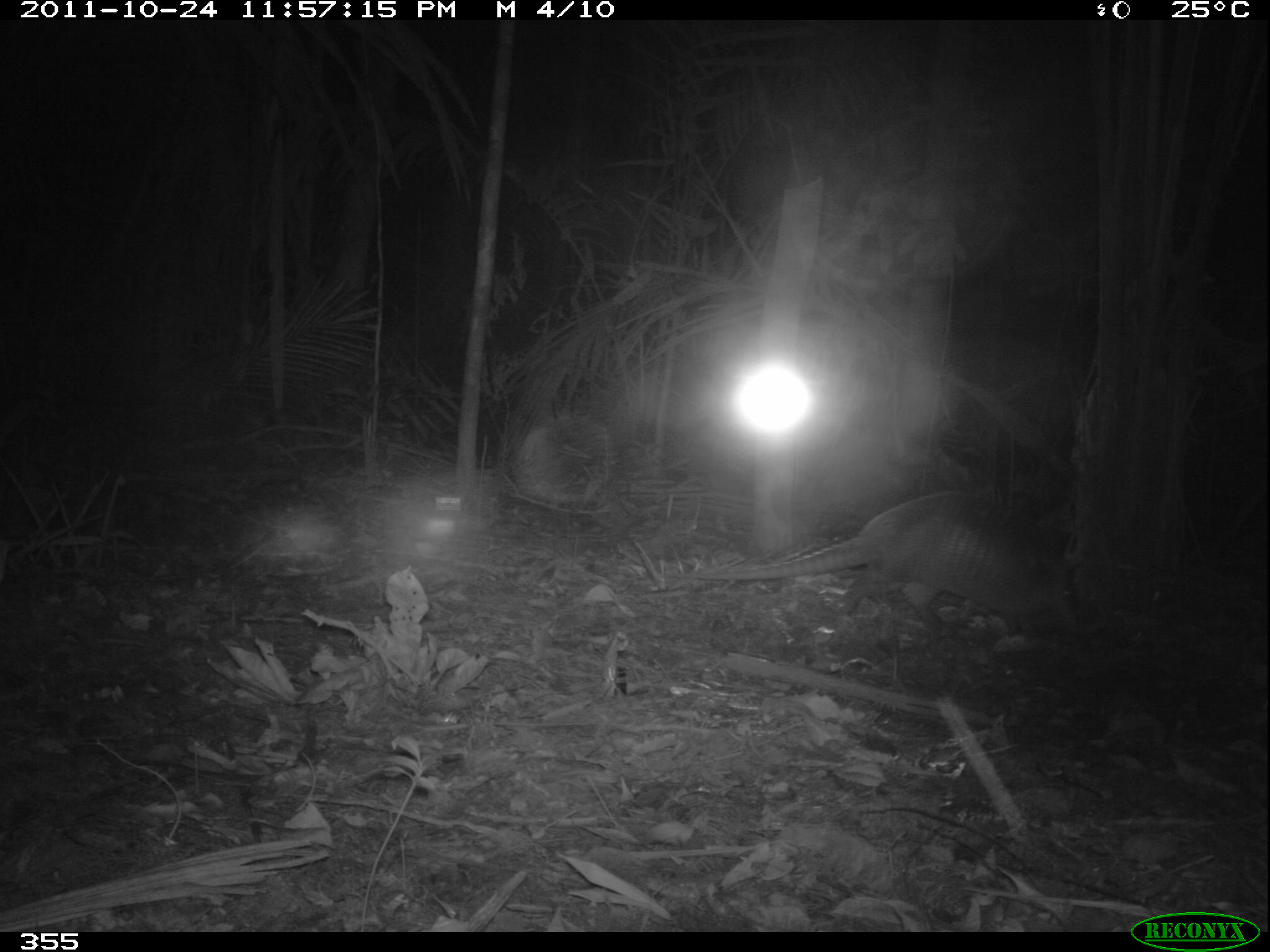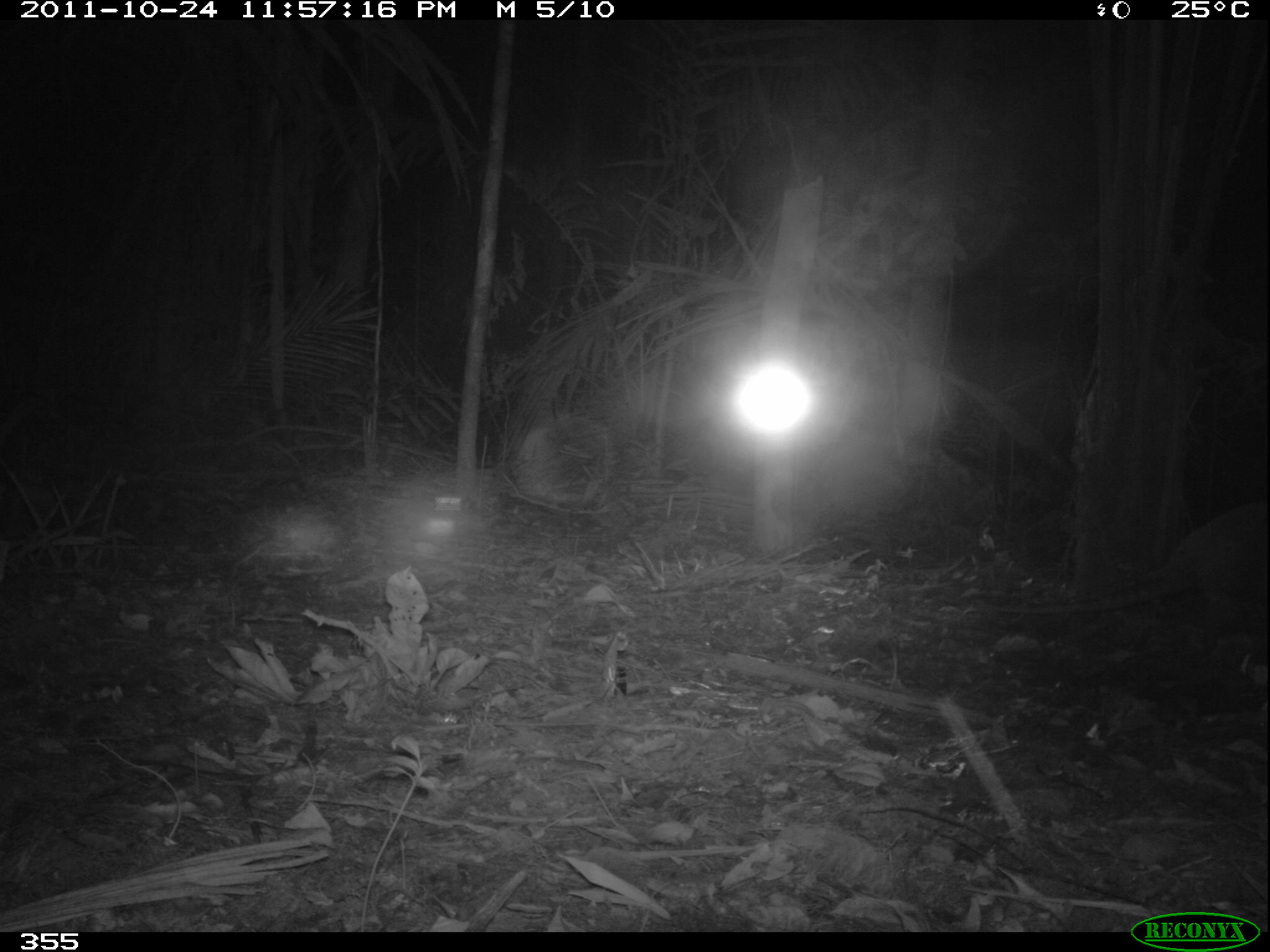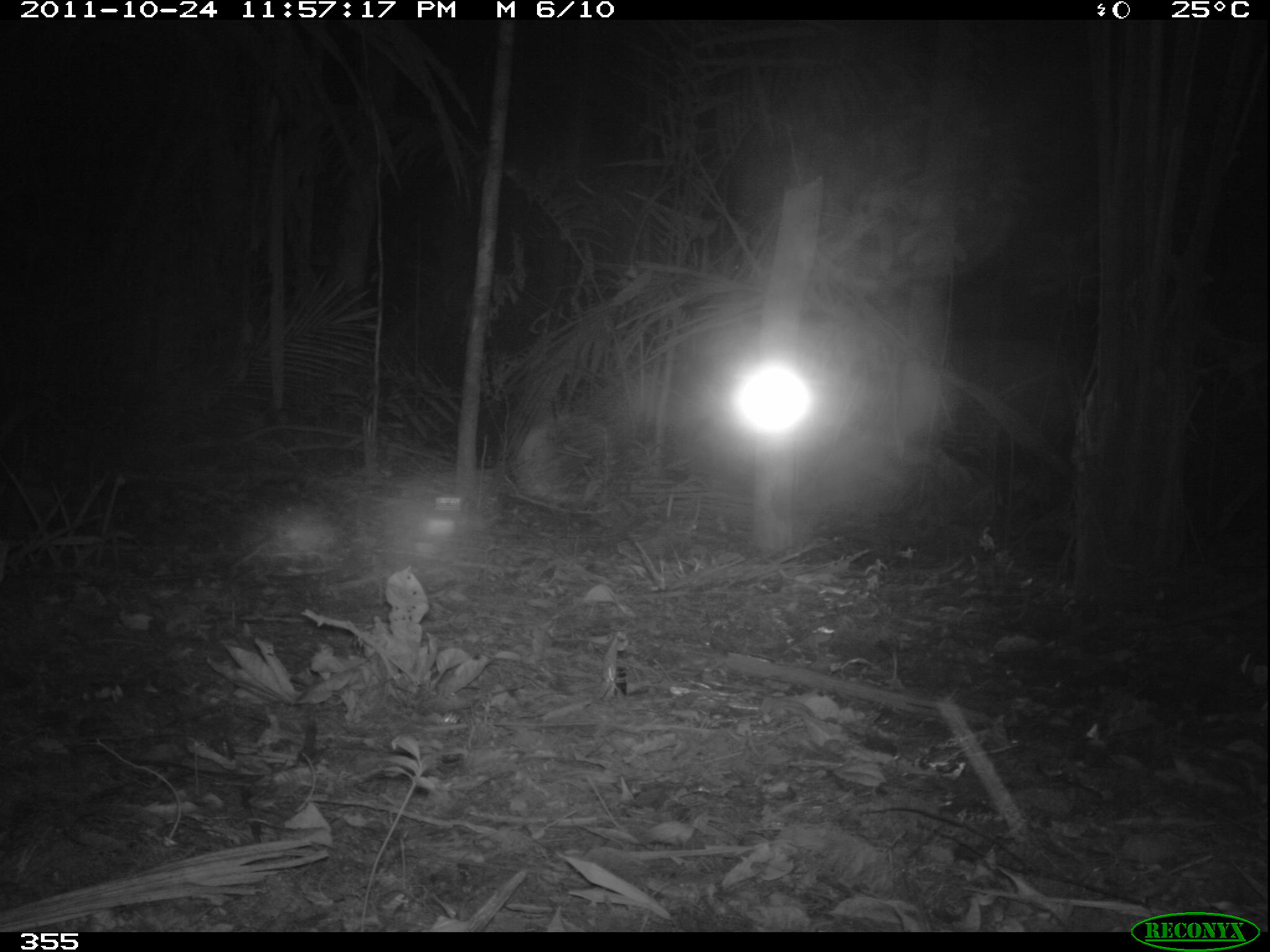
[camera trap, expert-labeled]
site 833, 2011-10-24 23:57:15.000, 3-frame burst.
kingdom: Animalia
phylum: Chordata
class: Mammalia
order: Cingulata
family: Dasypodidae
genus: Dasypus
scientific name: Dasypus kappleri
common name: greater long-nosed armadillo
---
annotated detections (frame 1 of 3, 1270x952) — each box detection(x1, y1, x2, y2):
dasypus kappleri: detection(668, 485, 1091, 641)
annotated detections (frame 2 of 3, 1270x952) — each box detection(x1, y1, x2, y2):
dasypus kappleri: detection(952, 495, 1270, 687)